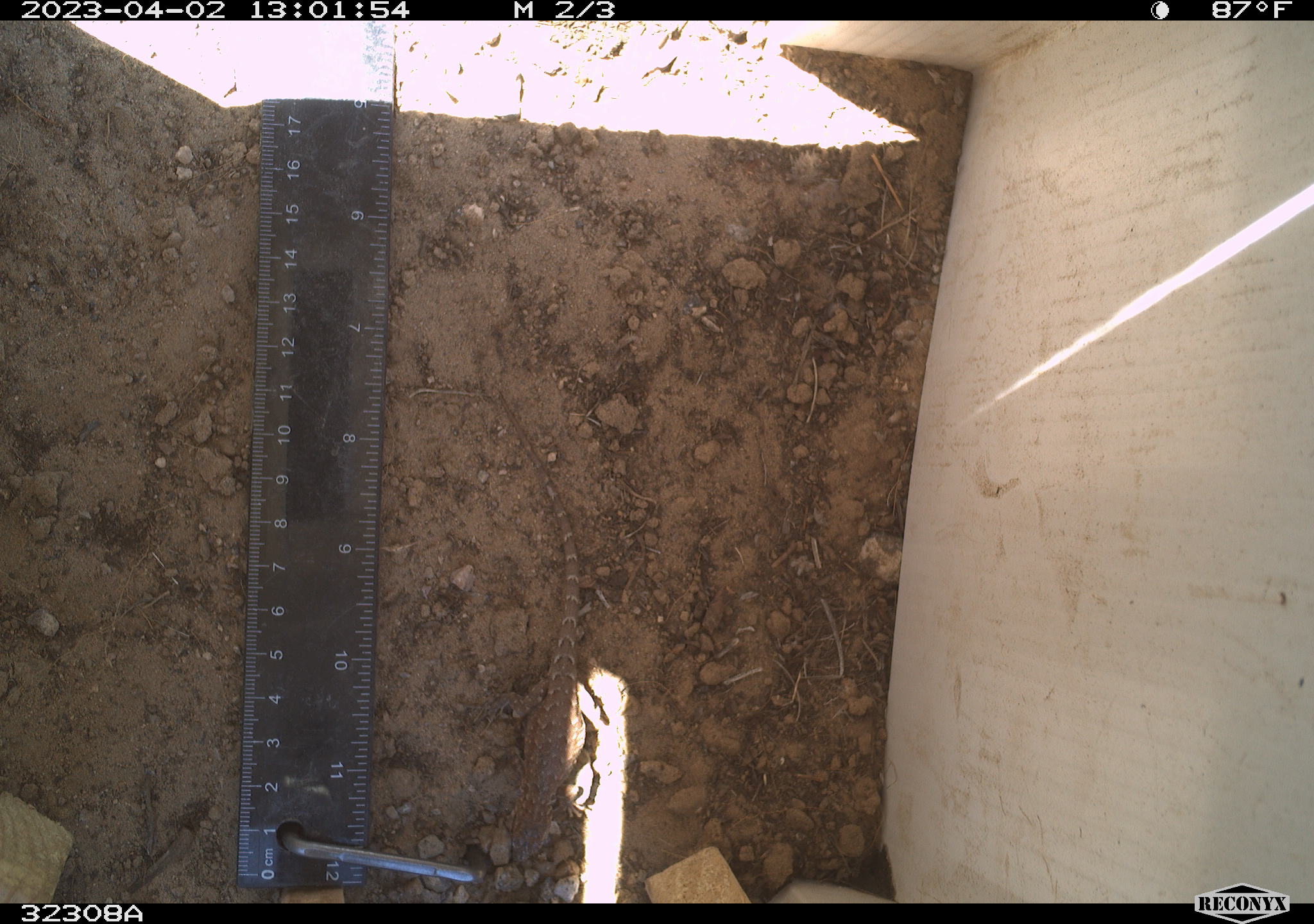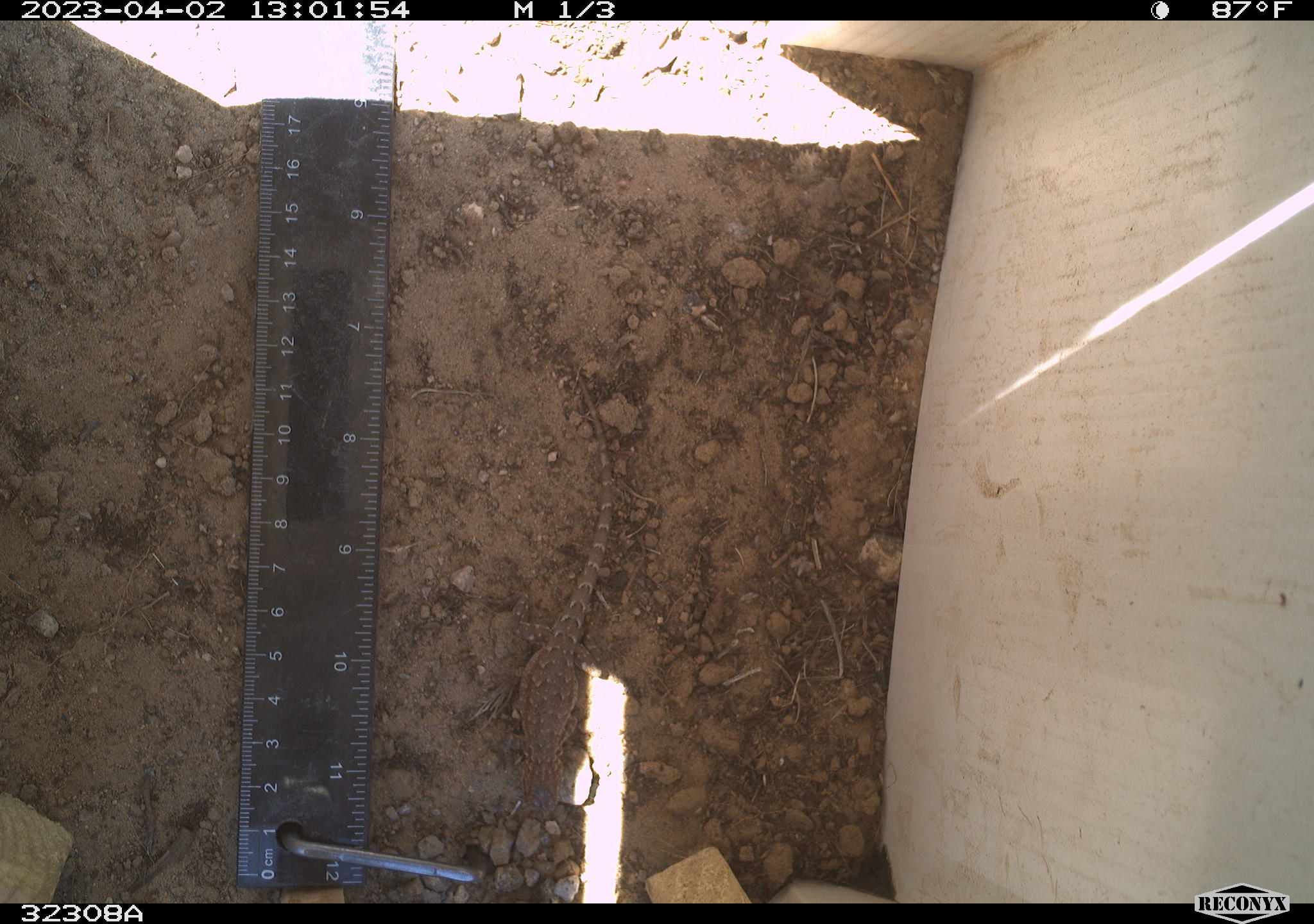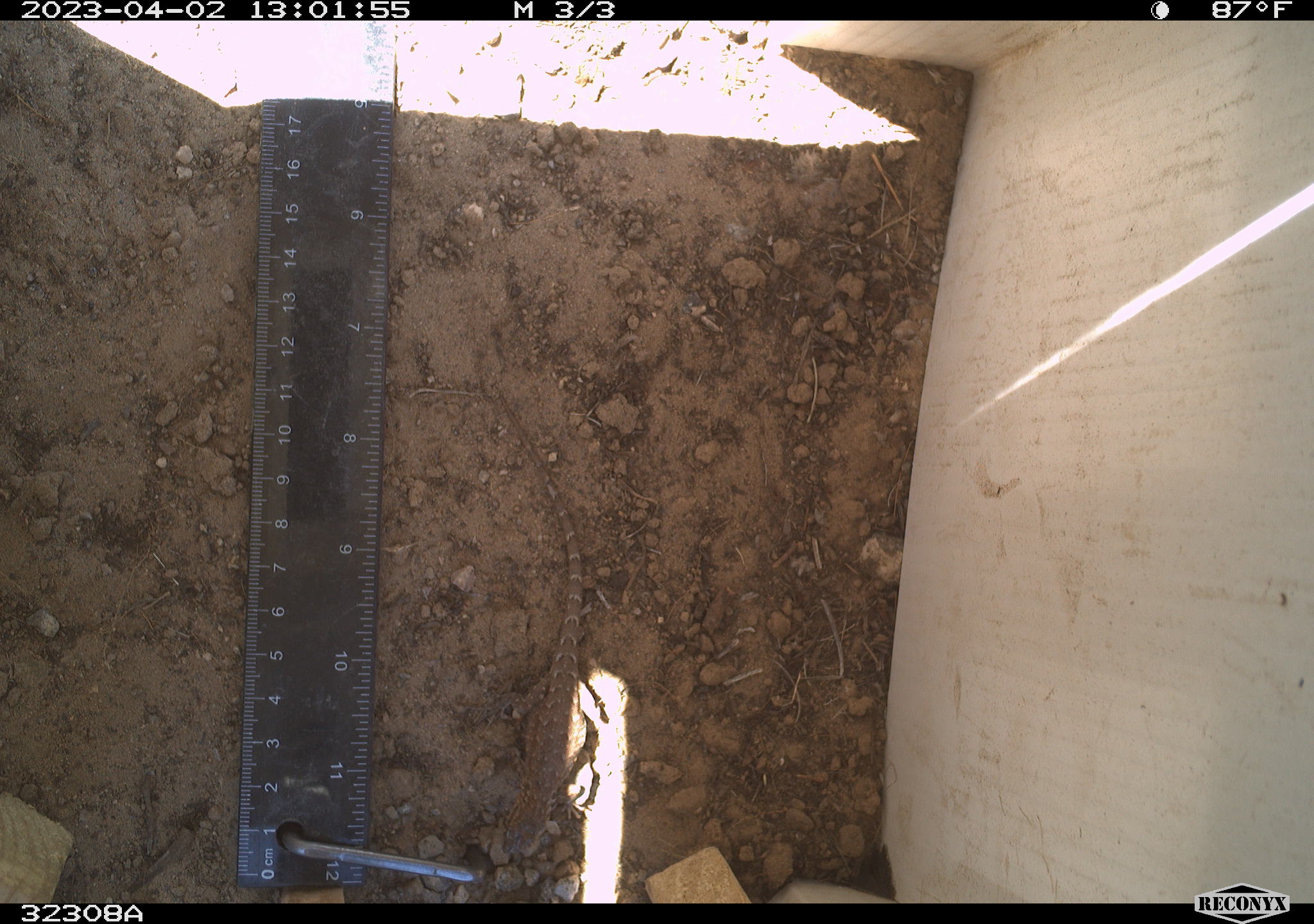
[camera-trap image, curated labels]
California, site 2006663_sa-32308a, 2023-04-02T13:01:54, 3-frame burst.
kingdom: Animalia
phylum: Chordata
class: Reptilia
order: Squamata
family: Phrynosomatidae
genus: Sceloporus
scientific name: Sceloporus graciosus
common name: common sagebrush lizard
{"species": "common sagebrush lizard (Sceloporus graciosus)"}